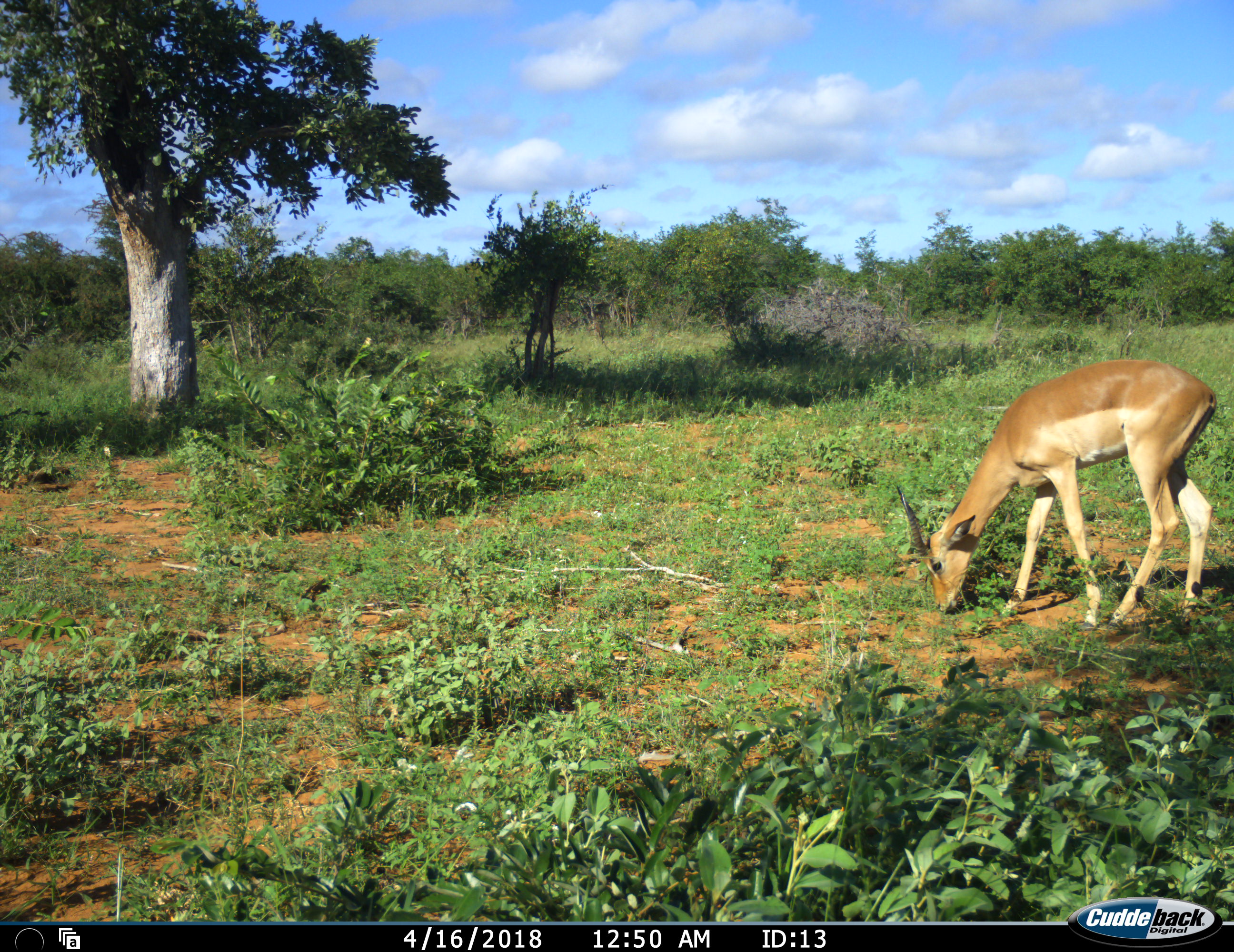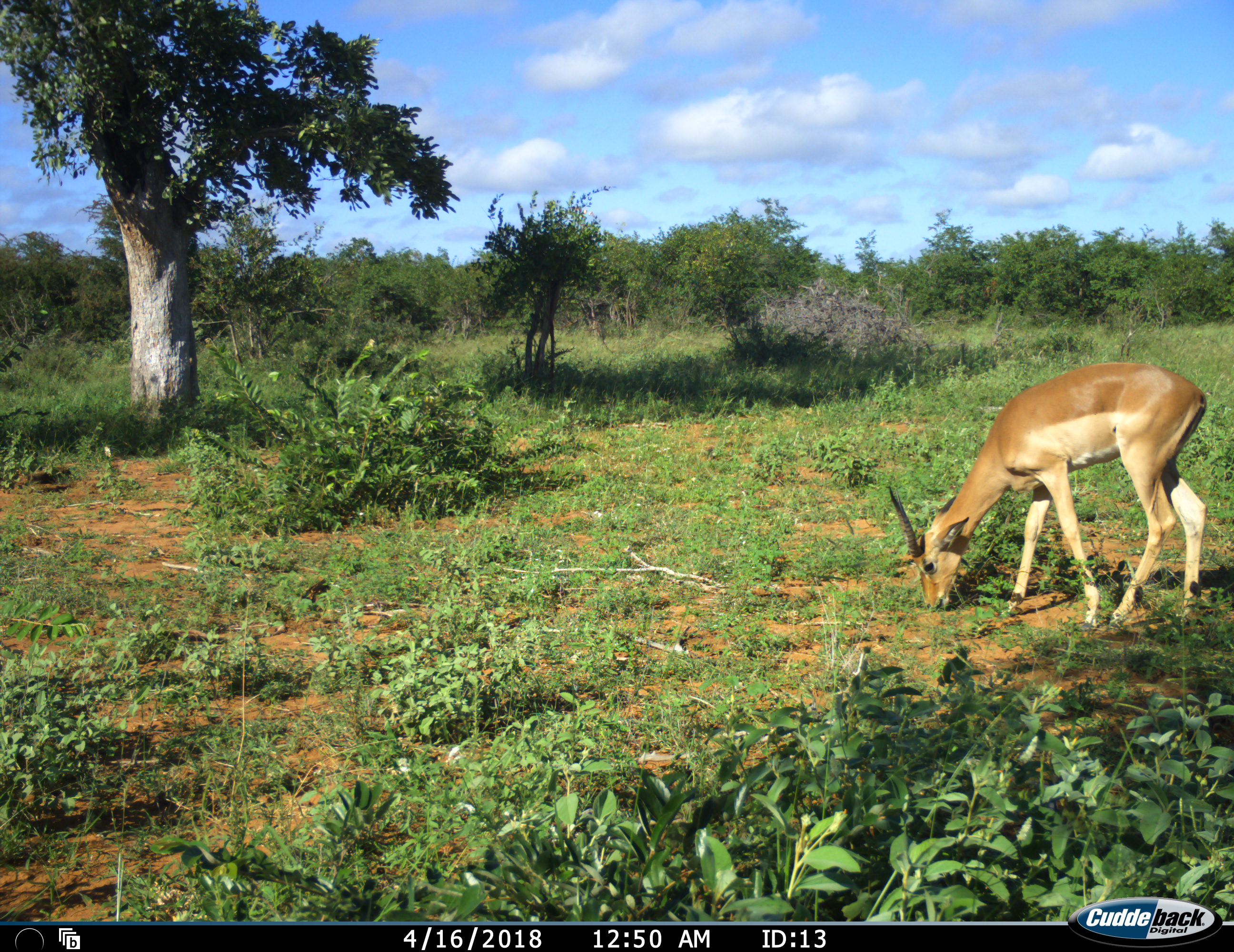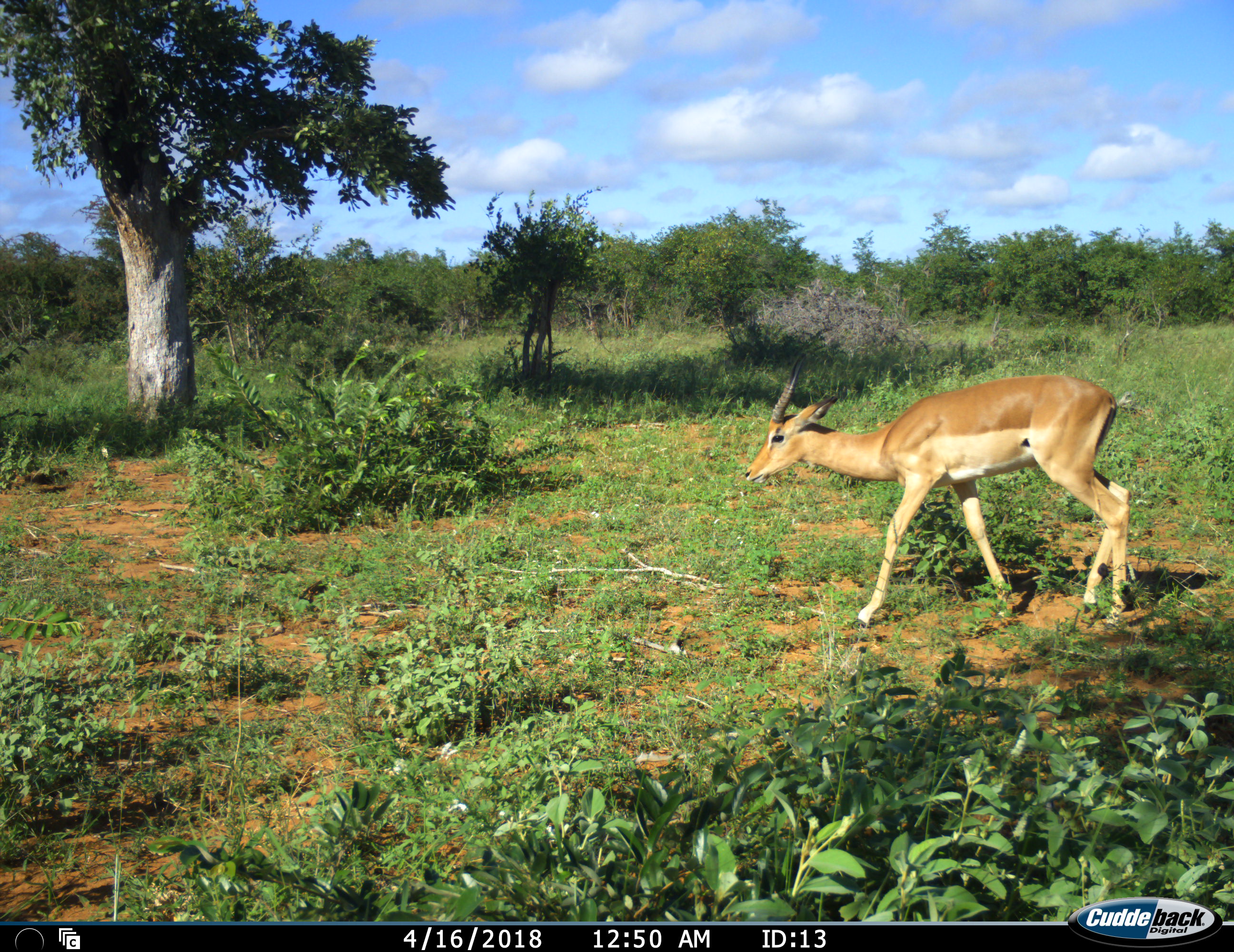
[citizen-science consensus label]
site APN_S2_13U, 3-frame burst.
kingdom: Animalia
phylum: Chordata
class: Mammalia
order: Artiodactyla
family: Bovidae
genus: Aepyceros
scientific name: Aepyceros melampus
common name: impala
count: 1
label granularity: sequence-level